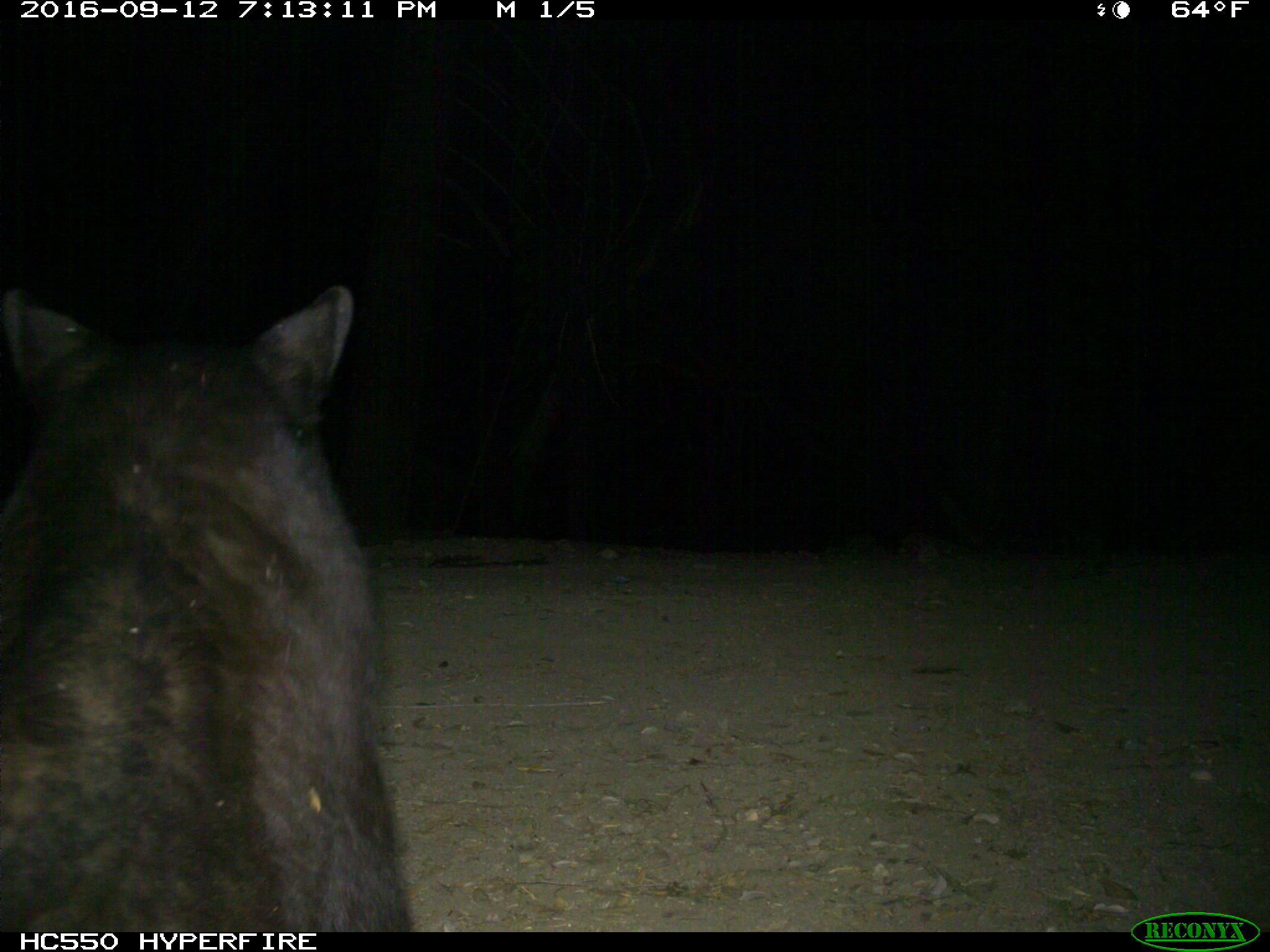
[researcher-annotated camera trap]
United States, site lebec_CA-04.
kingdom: Animalia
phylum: Chordata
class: Mammalia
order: Carnivora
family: Ursidae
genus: Ursus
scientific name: Ursus americanus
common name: american black bear